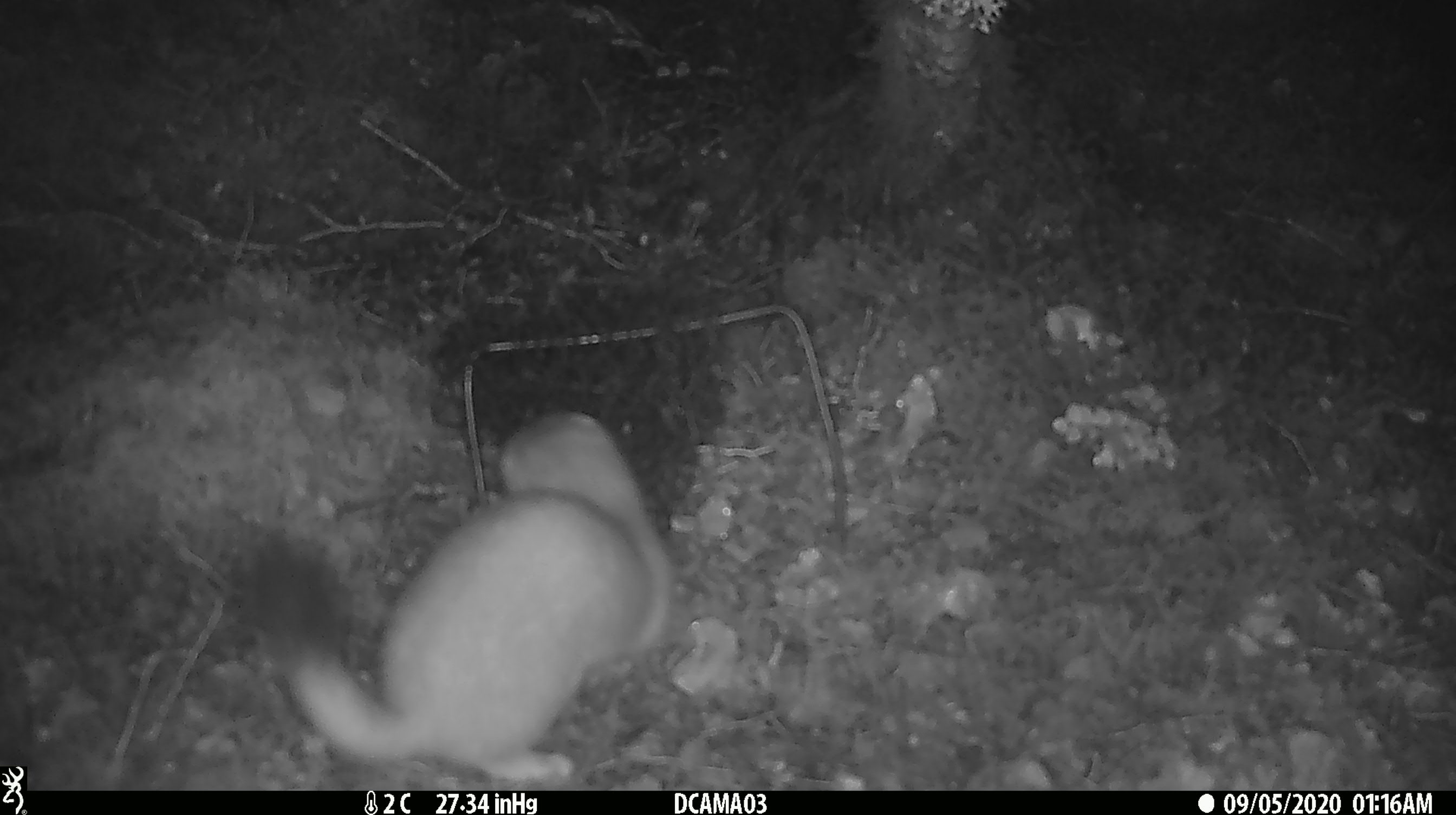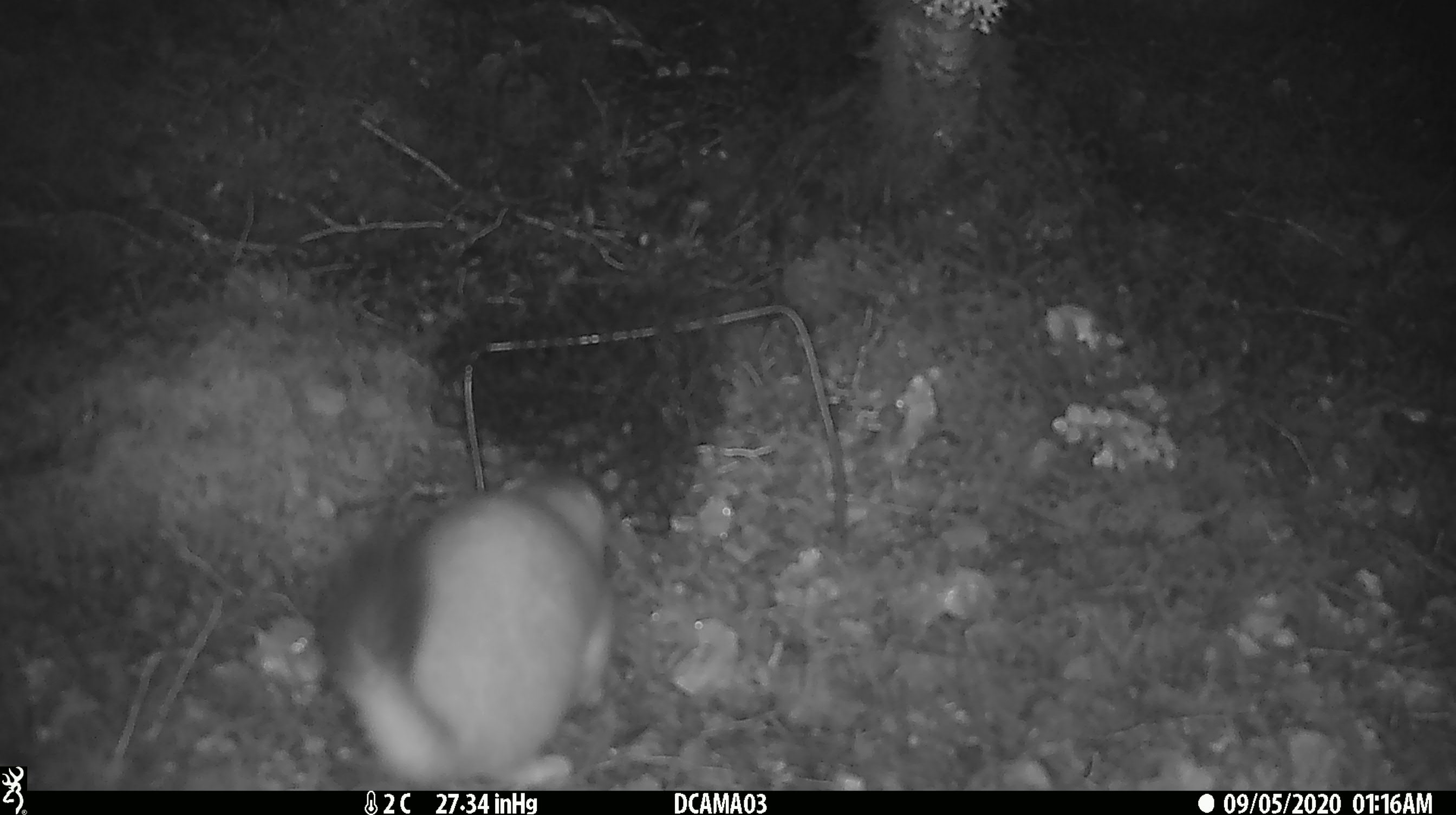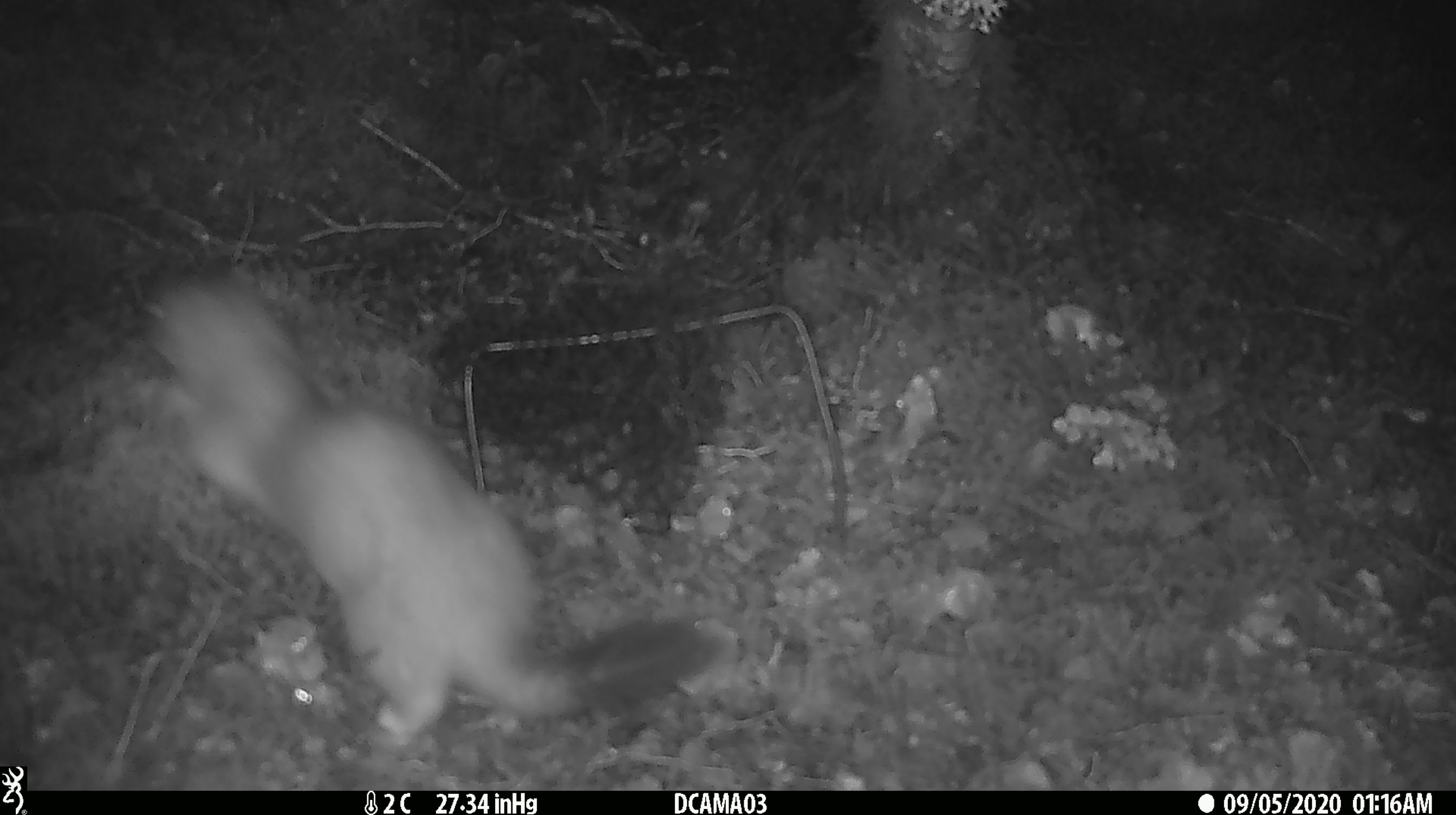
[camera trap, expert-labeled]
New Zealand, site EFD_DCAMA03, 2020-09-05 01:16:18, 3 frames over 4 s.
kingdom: Animalia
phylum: Chordata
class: Mammalia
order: Carnivora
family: Mustelidae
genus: Mustela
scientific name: Mustela erminea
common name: stoat